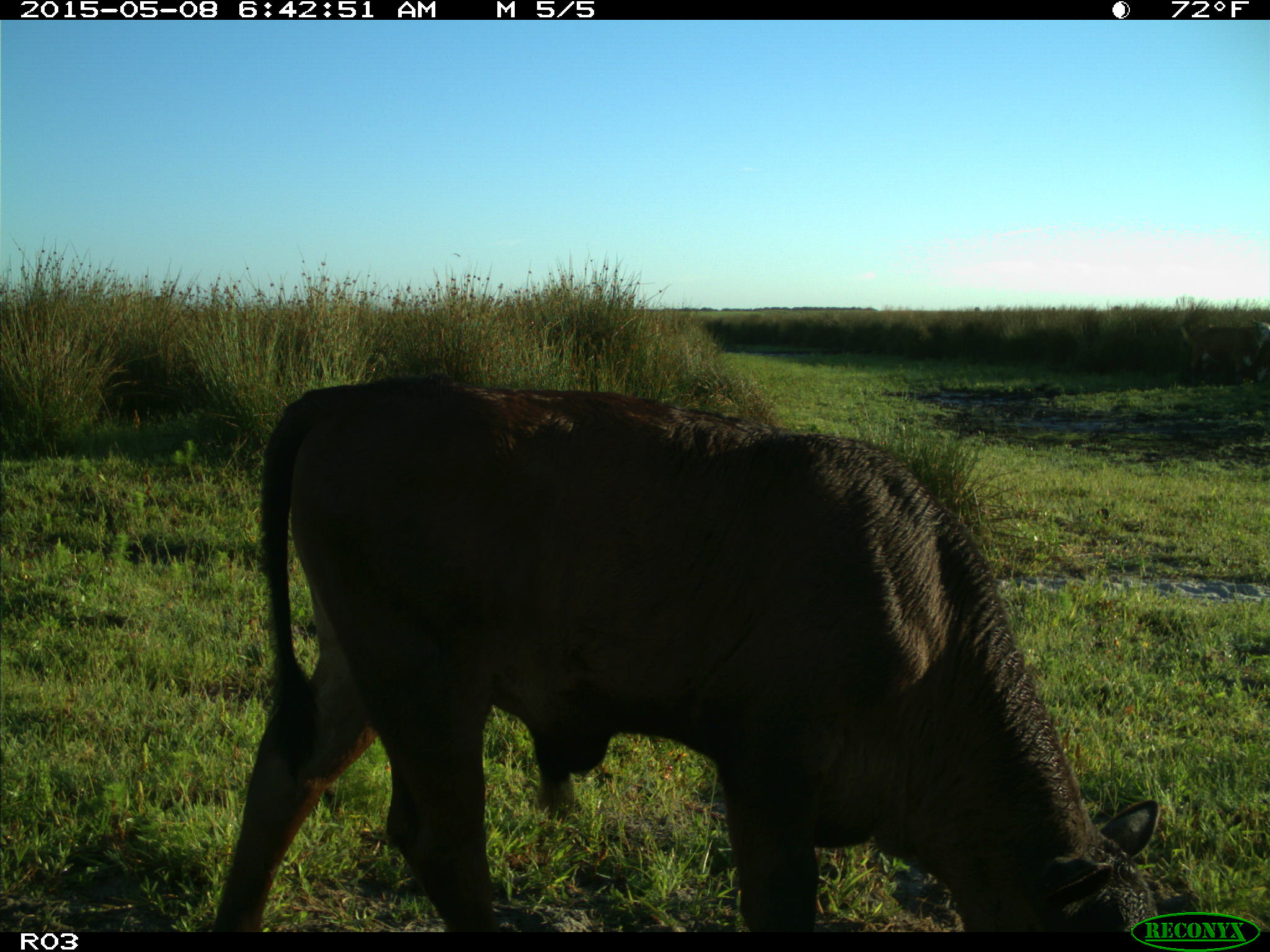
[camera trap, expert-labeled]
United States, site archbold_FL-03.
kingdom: Animalia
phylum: Chordata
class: Mammalia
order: Artiodactyla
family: Bovidae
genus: Bos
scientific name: Bos taurus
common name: domestic cow